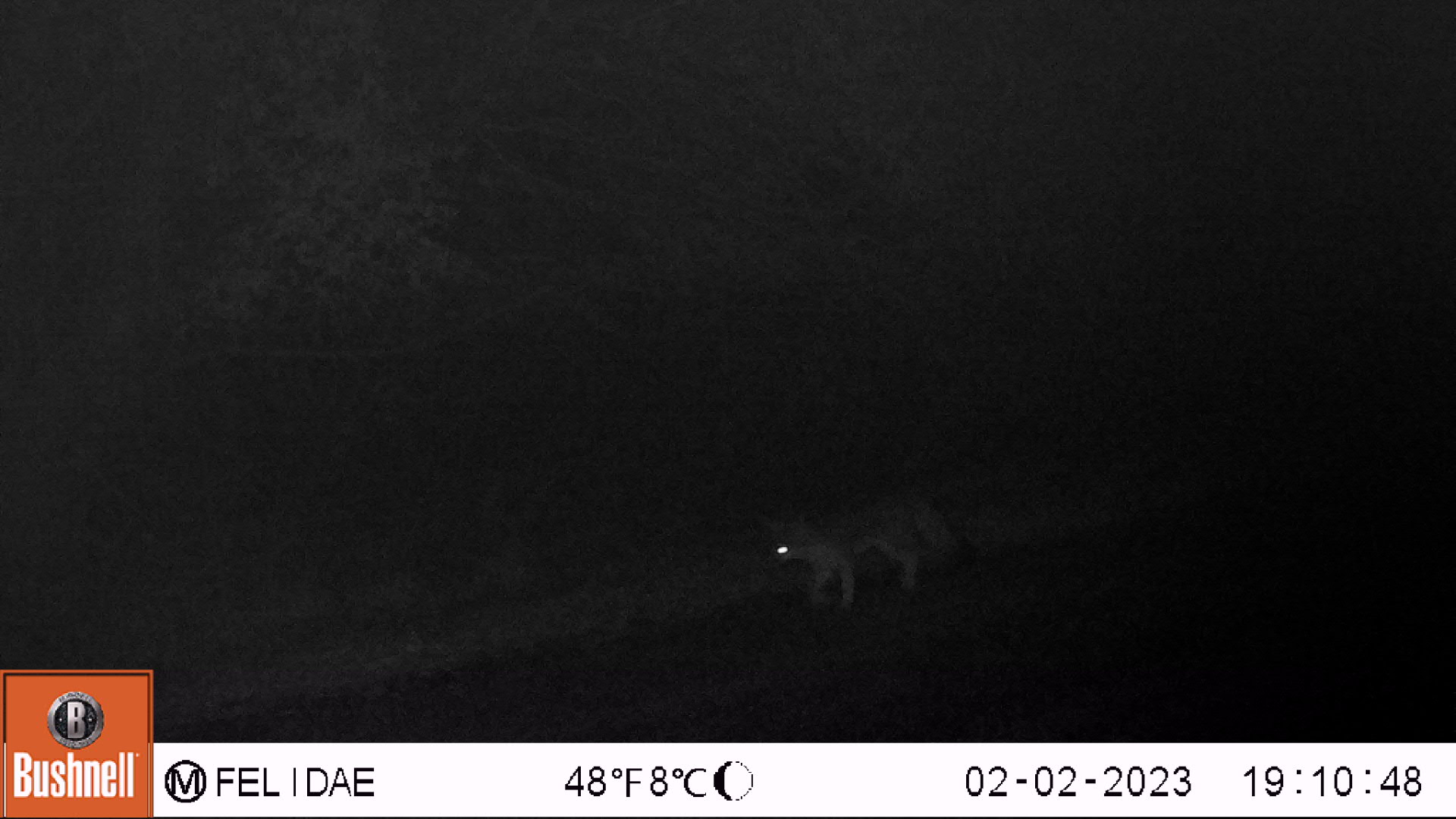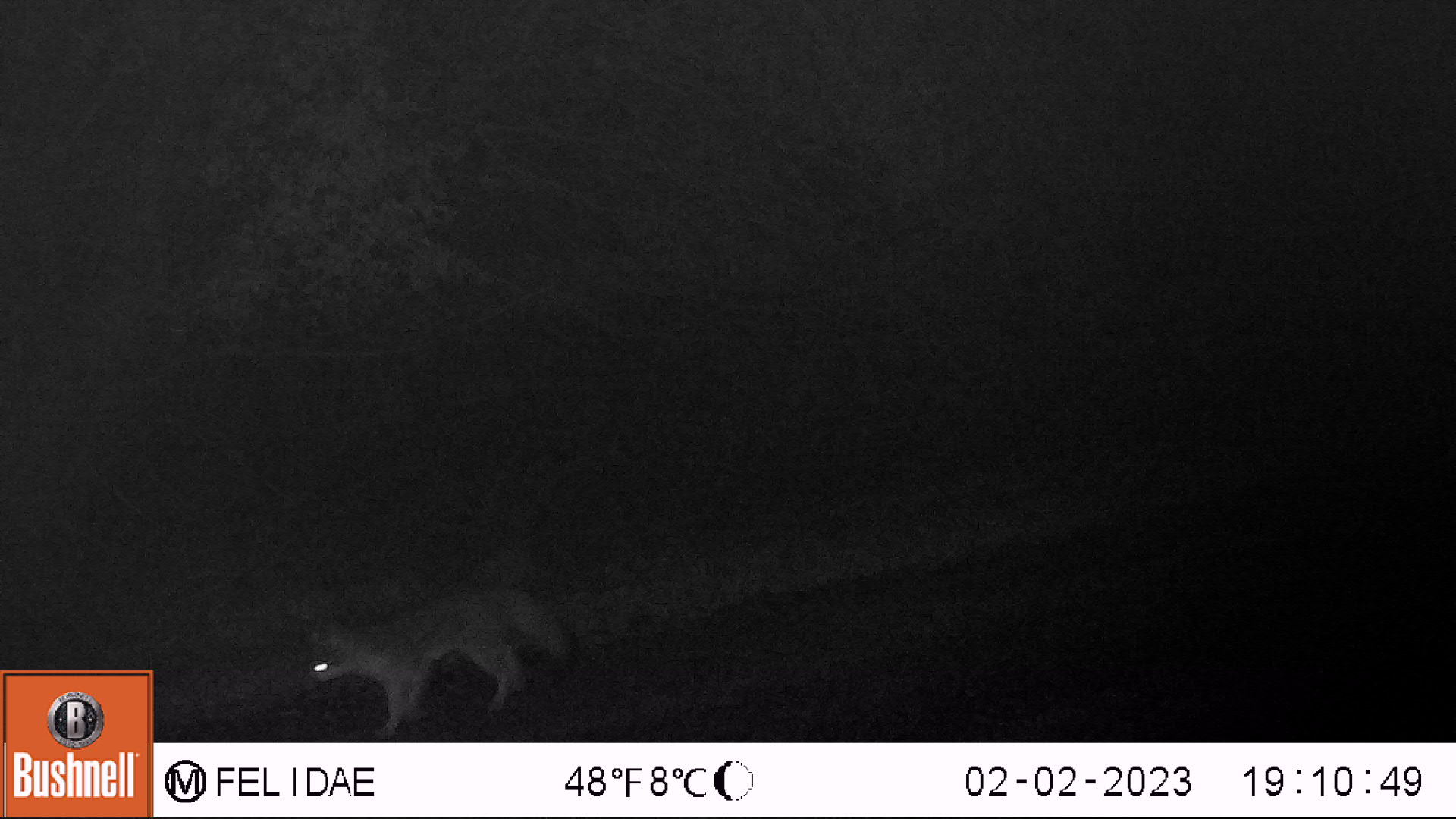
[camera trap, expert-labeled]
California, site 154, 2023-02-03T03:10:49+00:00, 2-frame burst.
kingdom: Animalia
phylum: Chordata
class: Mammalia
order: Carnivora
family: Canidae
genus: Urocyon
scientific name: Urocyon cinereoargenteus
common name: gray fox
Gray fox (Urocyon cinereoargenteus).